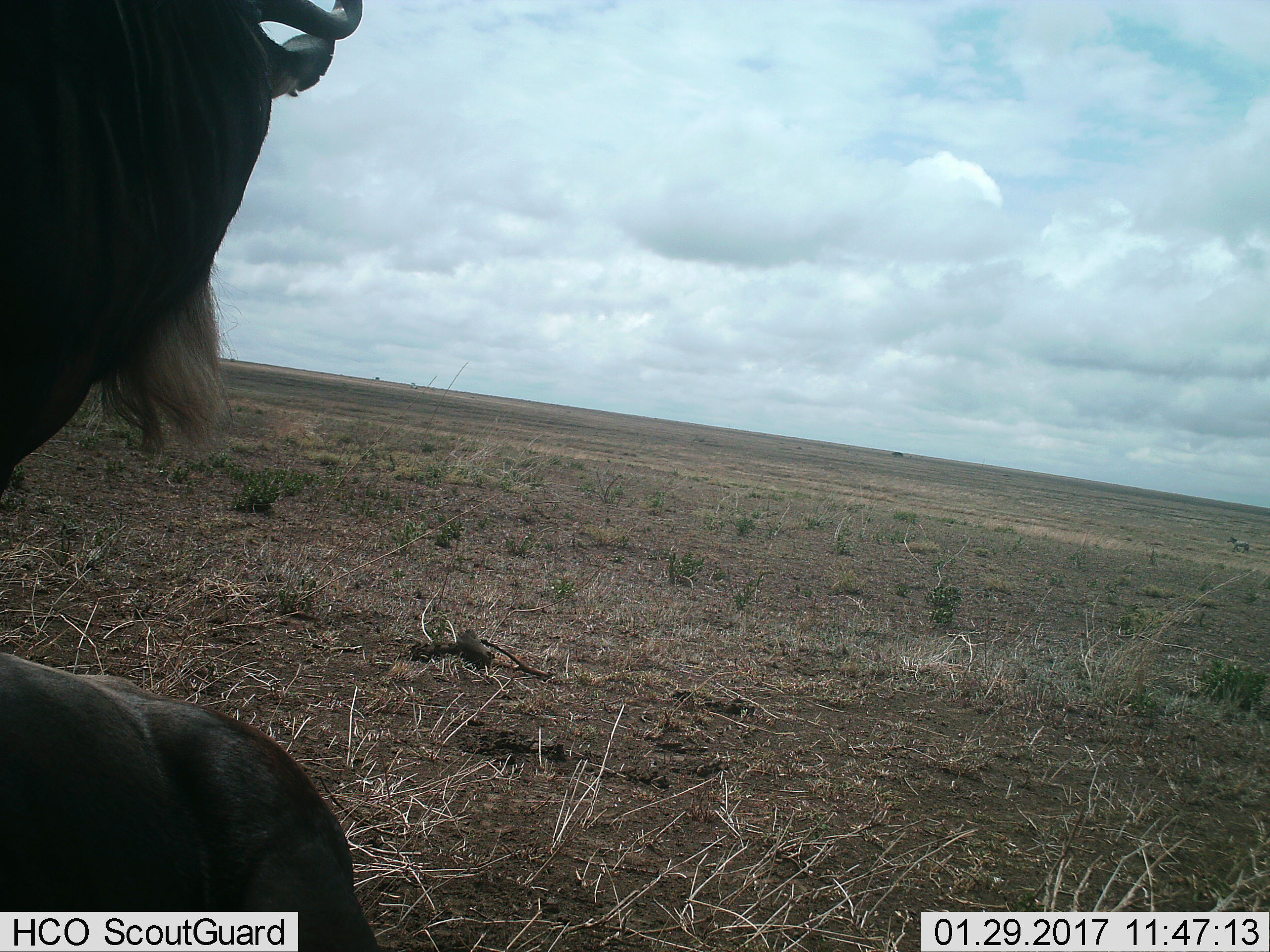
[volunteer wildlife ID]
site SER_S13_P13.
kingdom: Animalia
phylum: Chordata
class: Mammalia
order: Artiodactyla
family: Bovidae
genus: Connochaetes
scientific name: Connochaetes taurinus taurinus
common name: blue wildebeest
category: wildebeestblue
Wildebeestblue (blue wildebeest) (Connochaetes taurinus taurinus), count 2. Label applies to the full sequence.